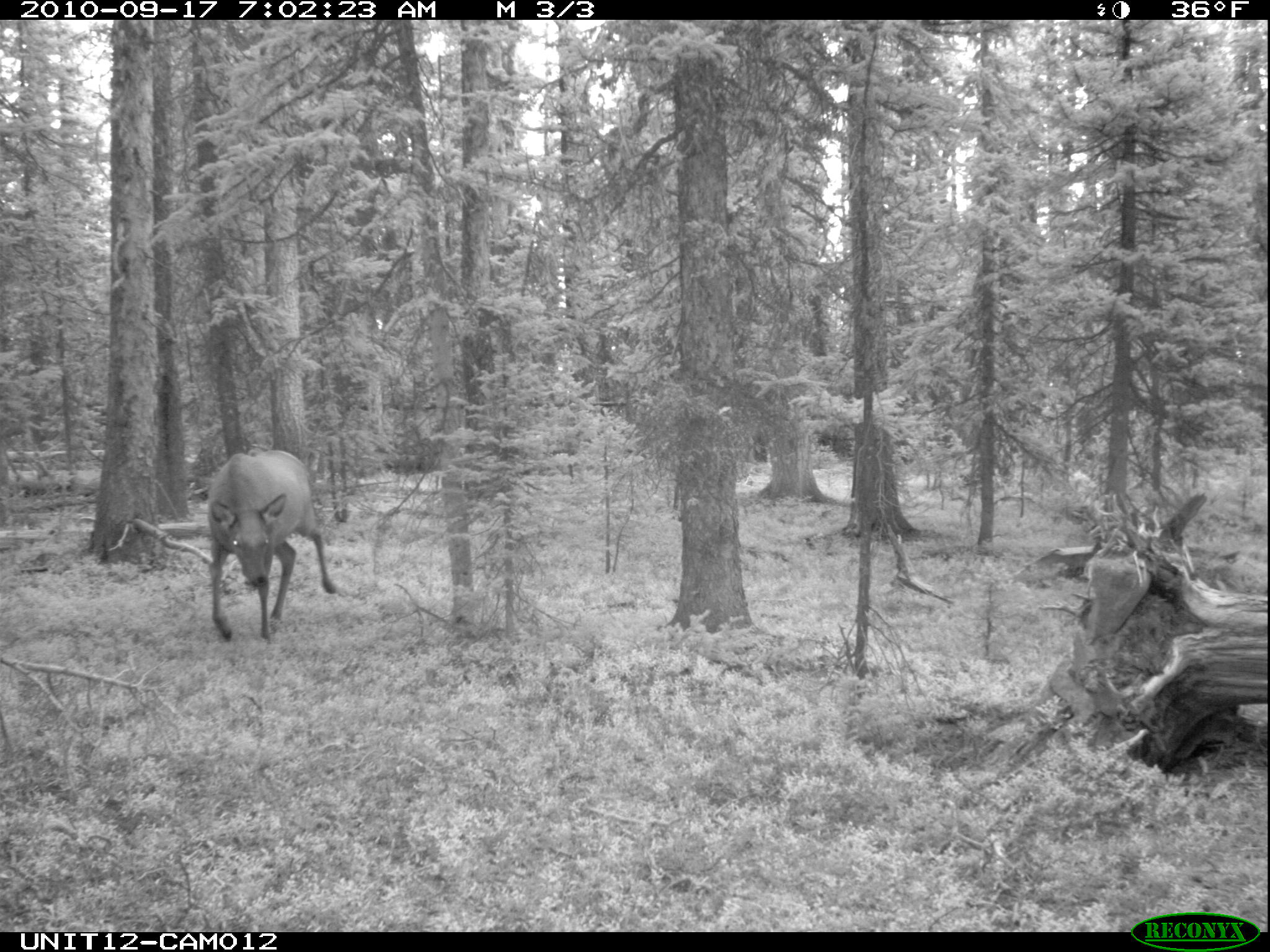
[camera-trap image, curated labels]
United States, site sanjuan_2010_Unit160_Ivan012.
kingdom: Animalia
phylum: Chordata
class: Mammalia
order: Artiodactyla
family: Cervidae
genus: Cervus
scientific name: Cervus elaphus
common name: red deer